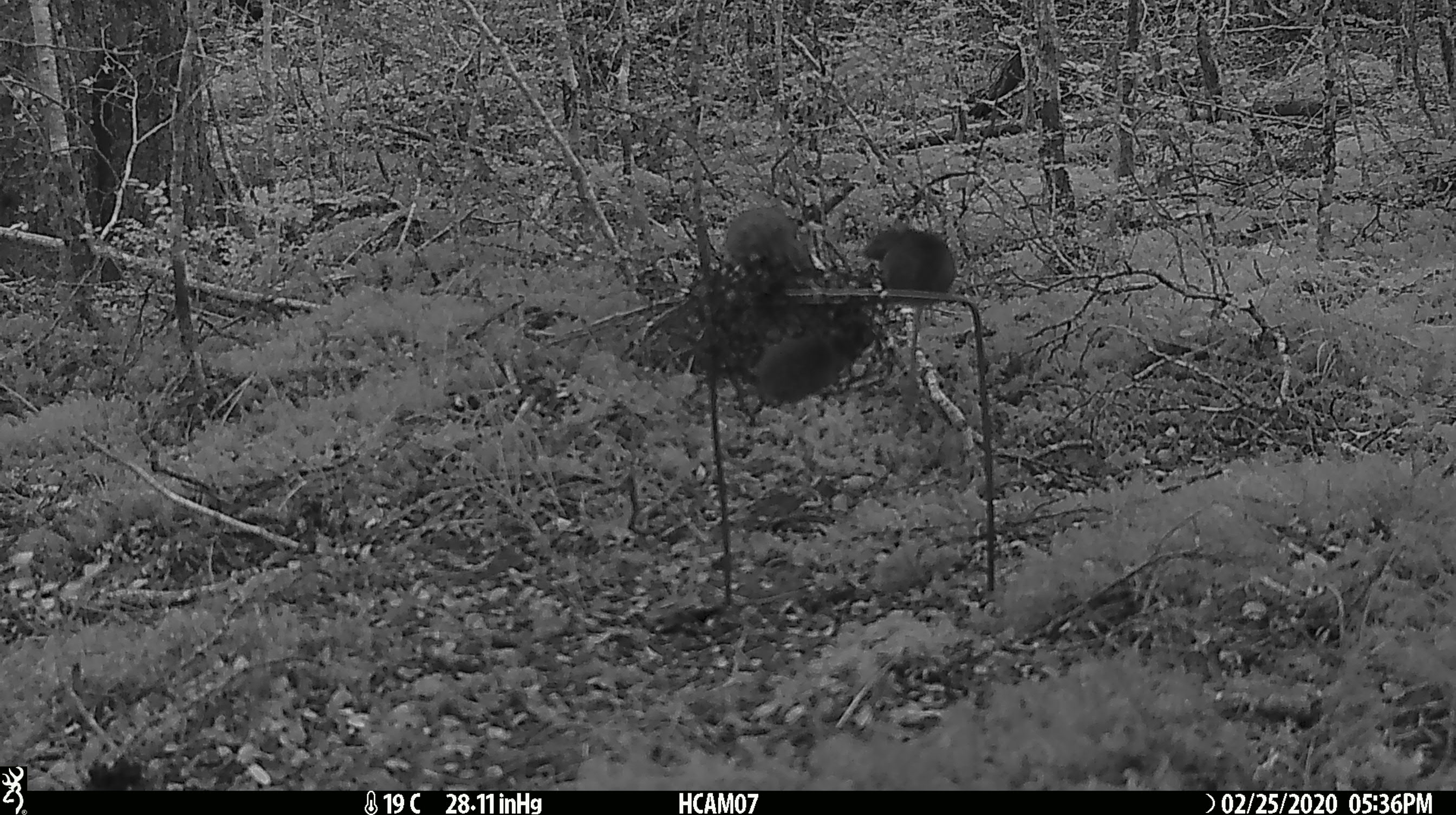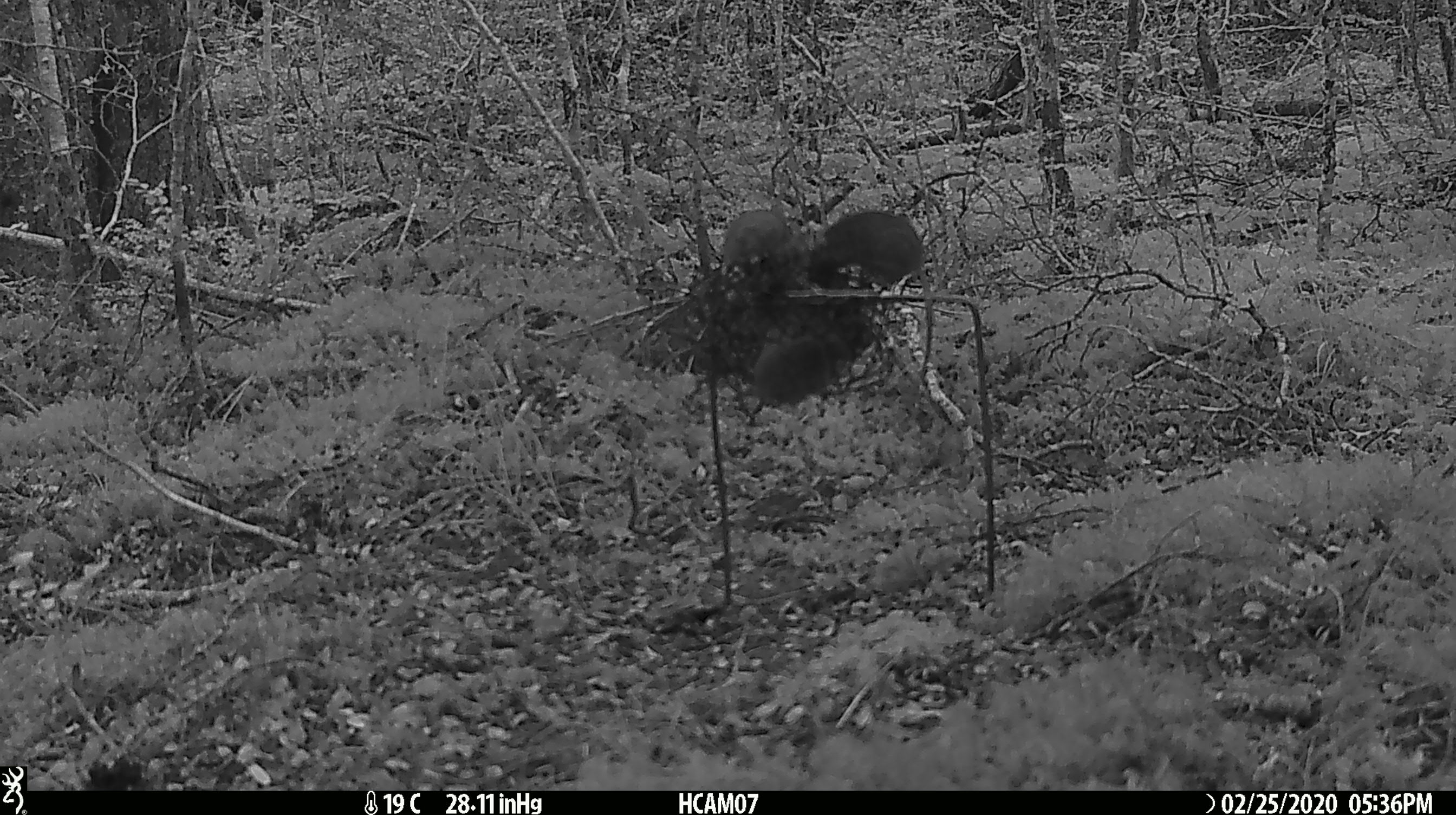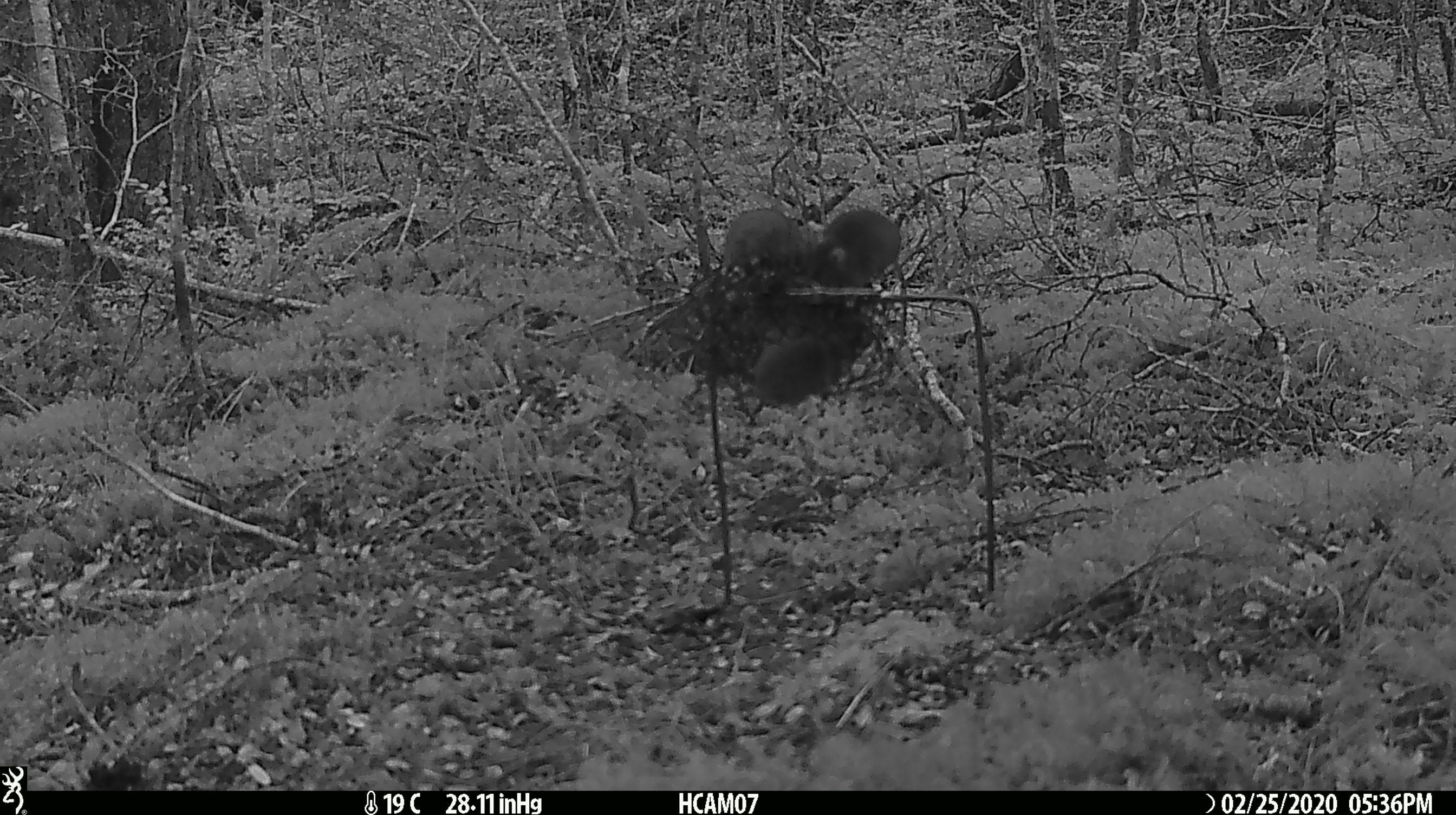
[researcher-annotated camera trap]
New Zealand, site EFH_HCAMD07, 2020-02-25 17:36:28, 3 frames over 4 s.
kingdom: Animalia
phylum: Chordata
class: Mammalia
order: Rodentia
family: Muridae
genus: Mus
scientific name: Mus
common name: mouse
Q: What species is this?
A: Mouse (Mus).